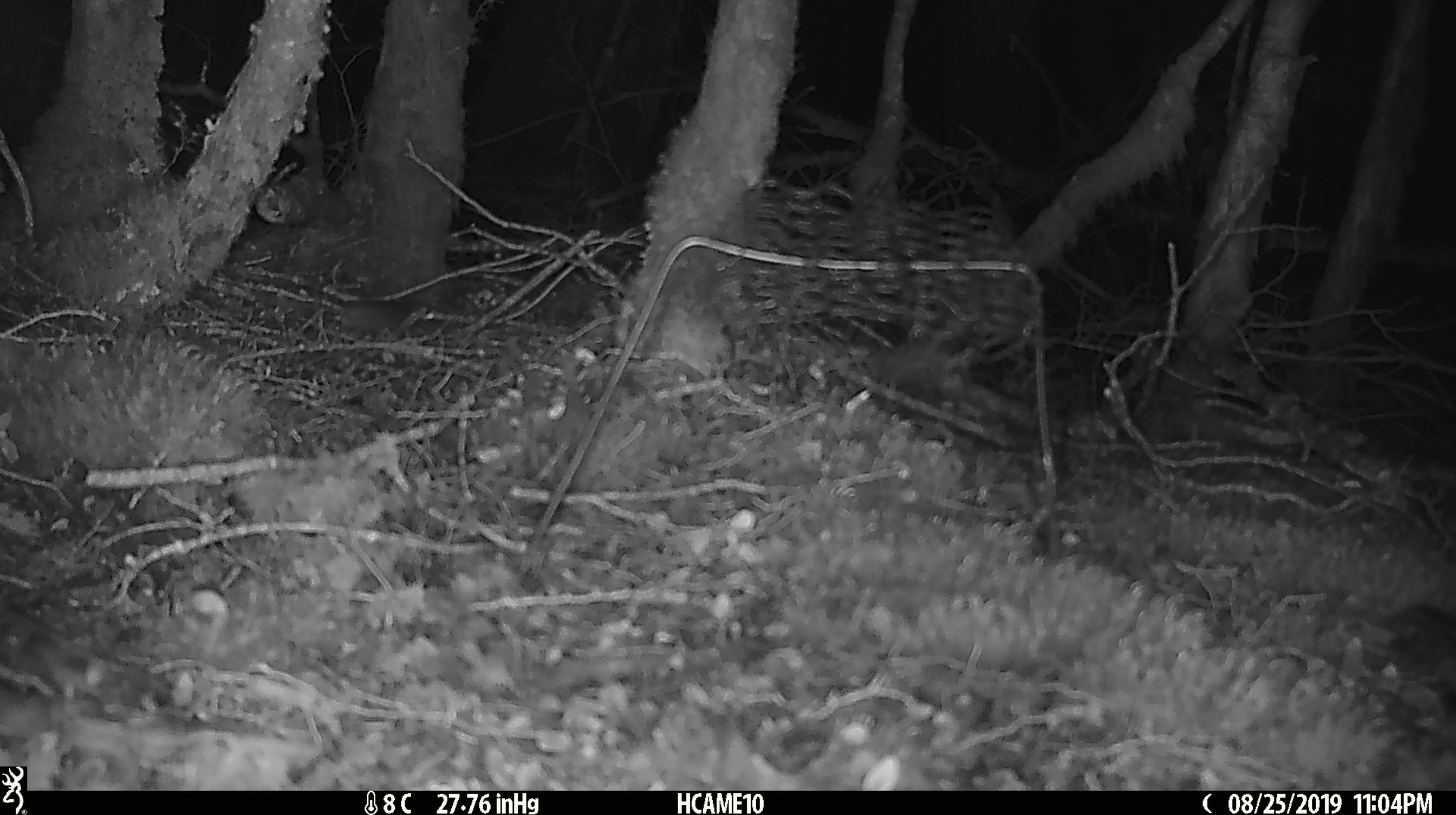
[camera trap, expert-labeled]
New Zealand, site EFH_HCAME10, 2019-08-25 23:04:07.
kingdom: Animalia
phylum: Chordata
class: Mammalia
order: Rodentia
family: Muridae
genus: Mus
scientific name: Mus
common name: mouse